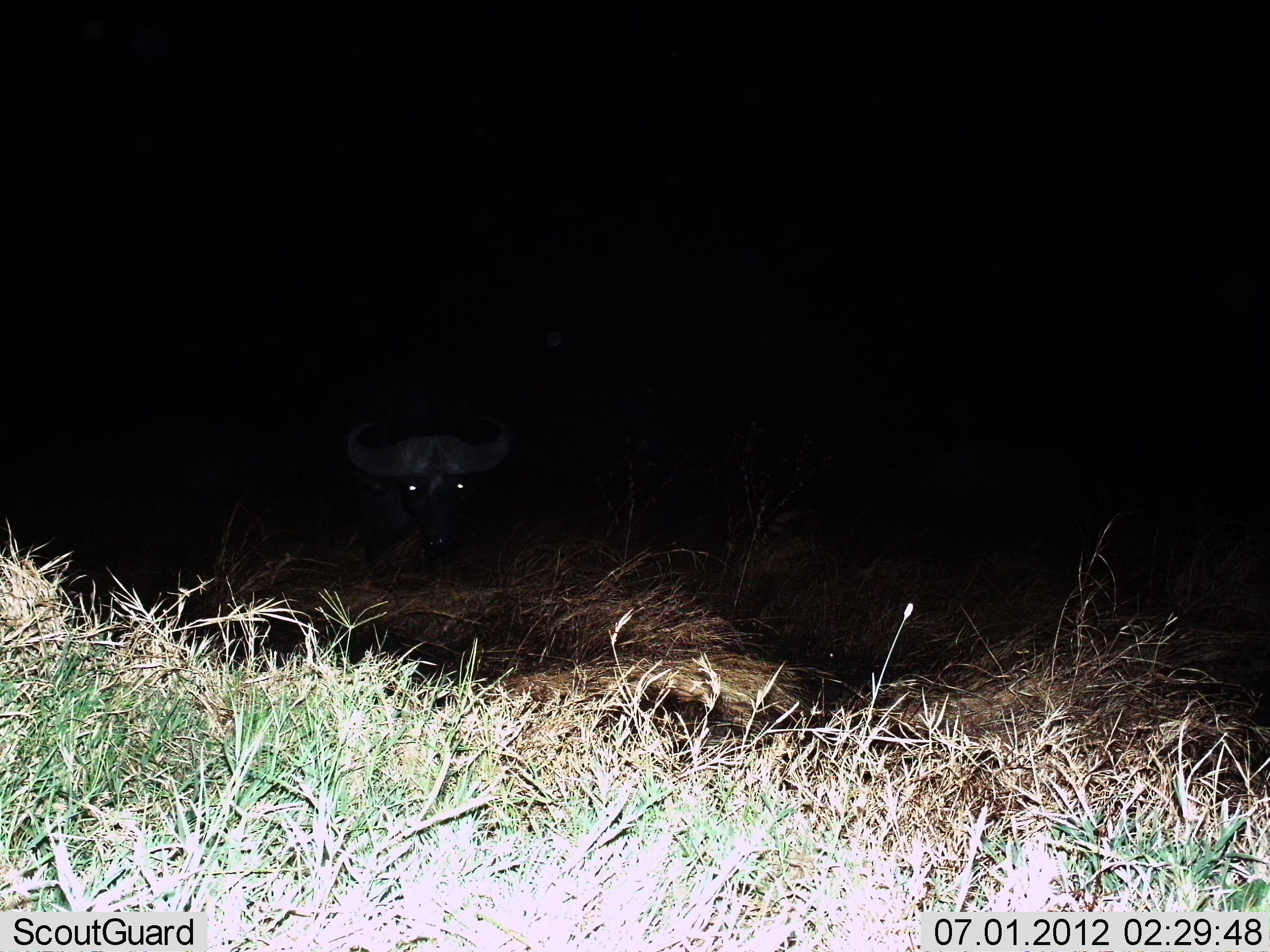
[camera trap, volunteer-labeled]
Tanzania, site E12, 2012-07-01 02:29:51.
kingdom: Animalia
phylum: Chordata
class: Mammalia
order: Artiodactyla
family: Bovidae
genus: Syncerus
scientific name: Syncerus caffer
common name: cape buffalo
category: buffalo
Buffalo (cape buffalo) (Syncerus caffer), count 1. Behavior (volunteer vote fractions): standing 50%, resting 30%, moving 20%, interacting 0%. Young present (vote fraction): 0%. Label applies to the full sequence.